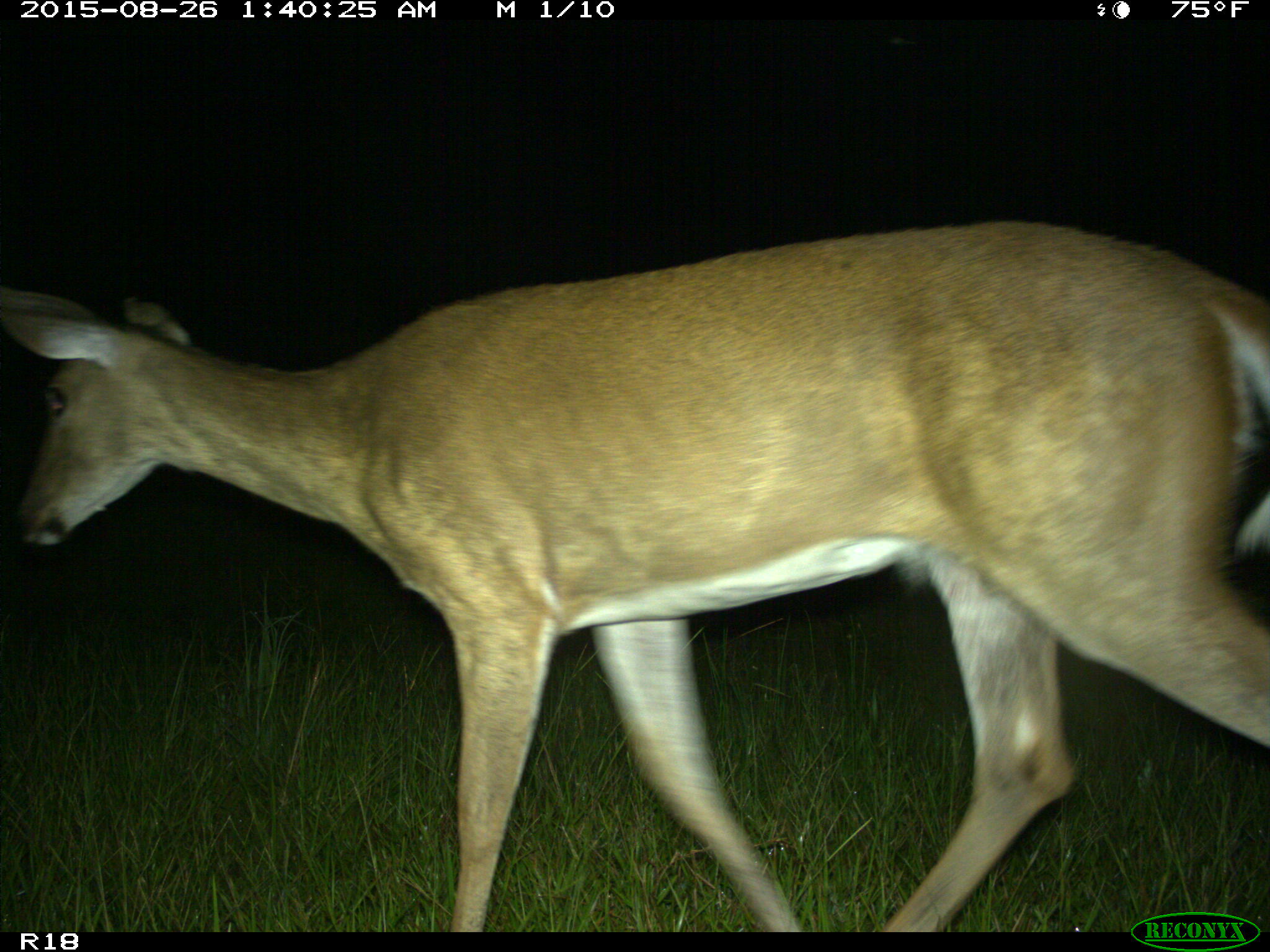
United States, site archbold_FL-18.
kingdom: Animalia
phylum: Chordata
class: Mammalia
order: Artiodactyla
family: Cervidae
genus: Odocoileus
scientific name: Odocoileus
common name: deer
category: unidentified deer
Unidentified deer (deer) (Odocoileus).